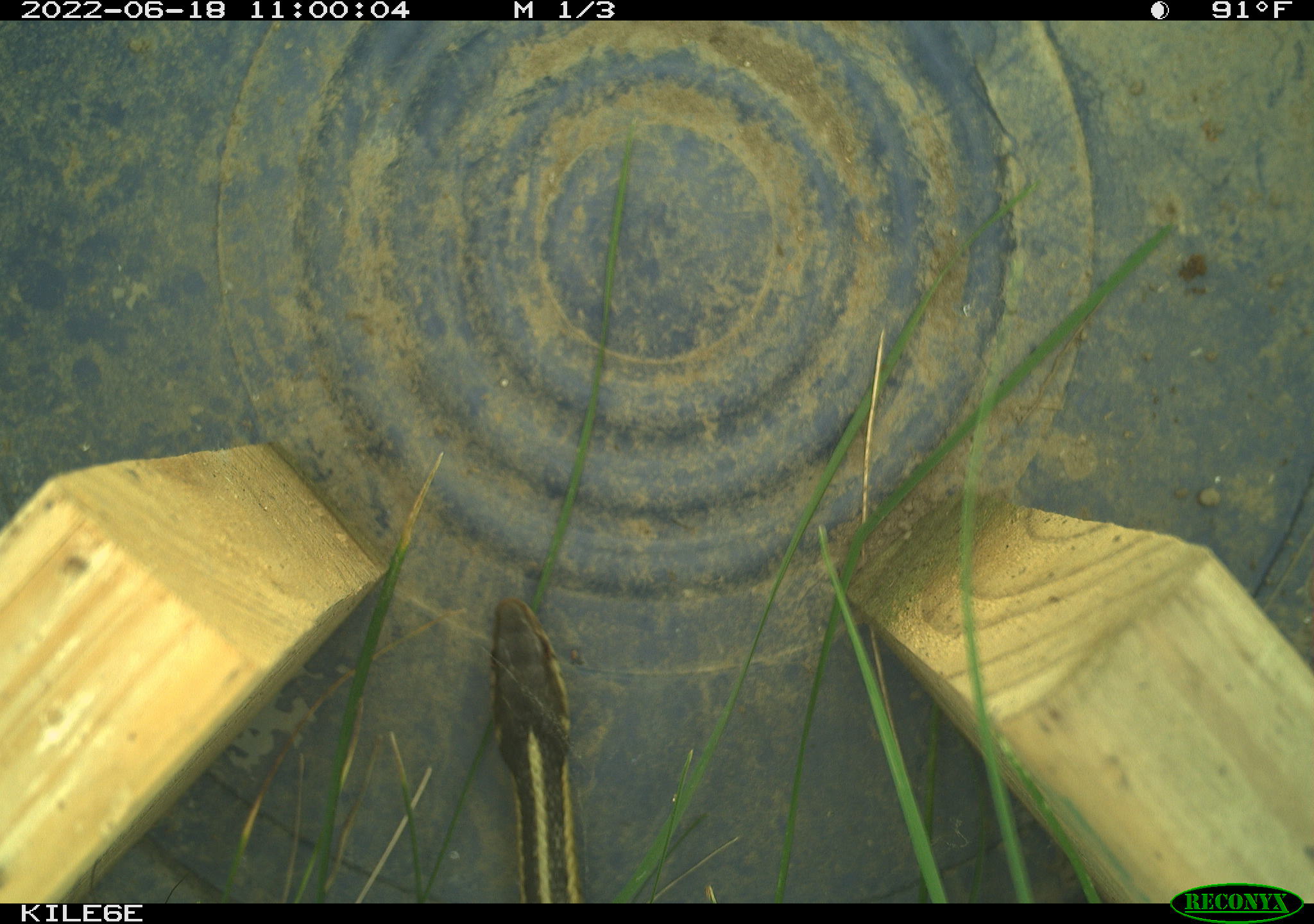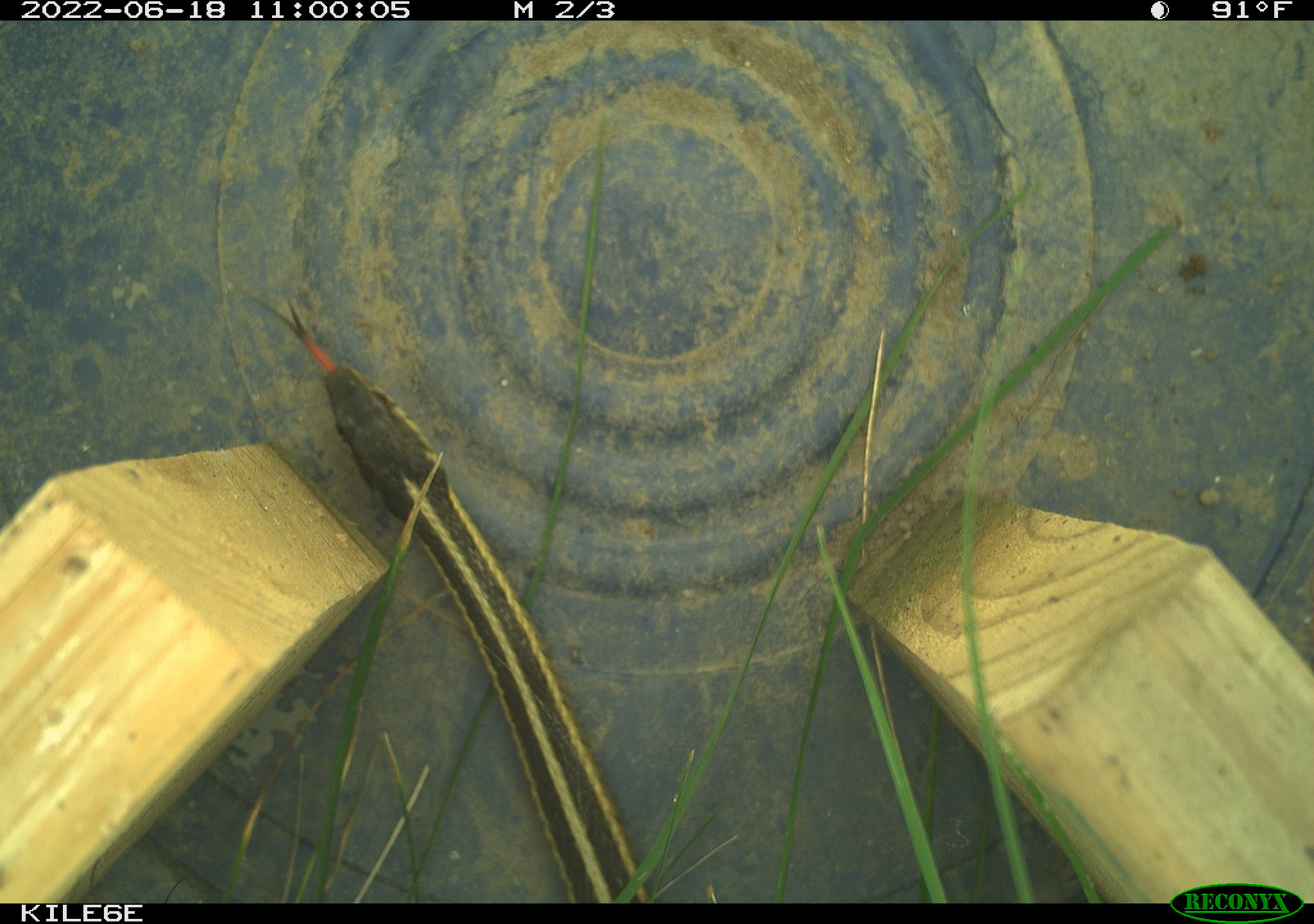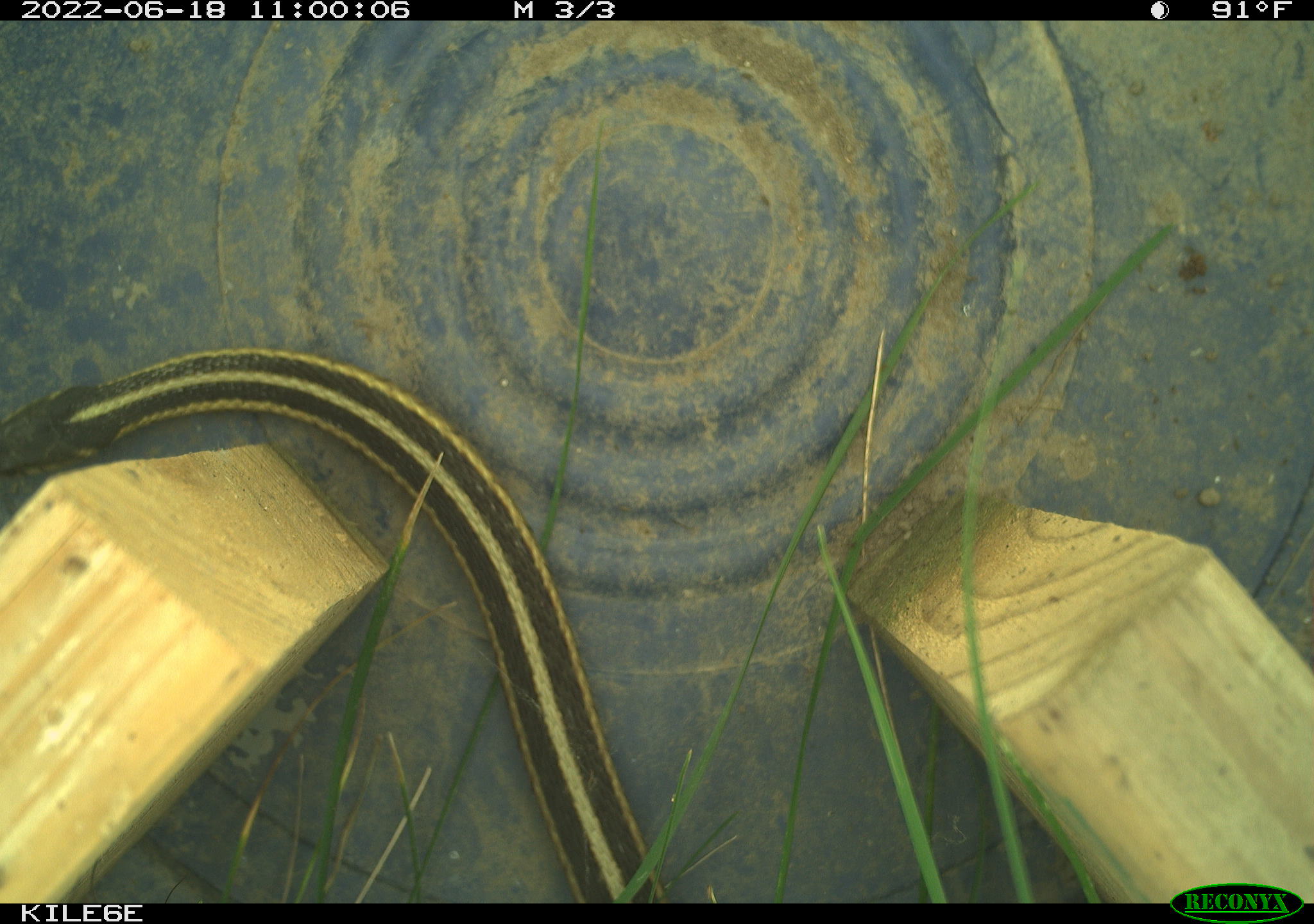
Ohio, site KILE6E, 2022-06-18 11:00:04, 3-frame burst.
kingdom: Animalia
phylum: Chordata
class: Reptilia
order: Squamata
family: Colubridae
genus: Thamnophis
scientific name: Thamnophis sirtalis sirtalis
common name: eastern gartersnake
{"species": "eastern gartersnake (Thamnophis sirtalis sirtalis)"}